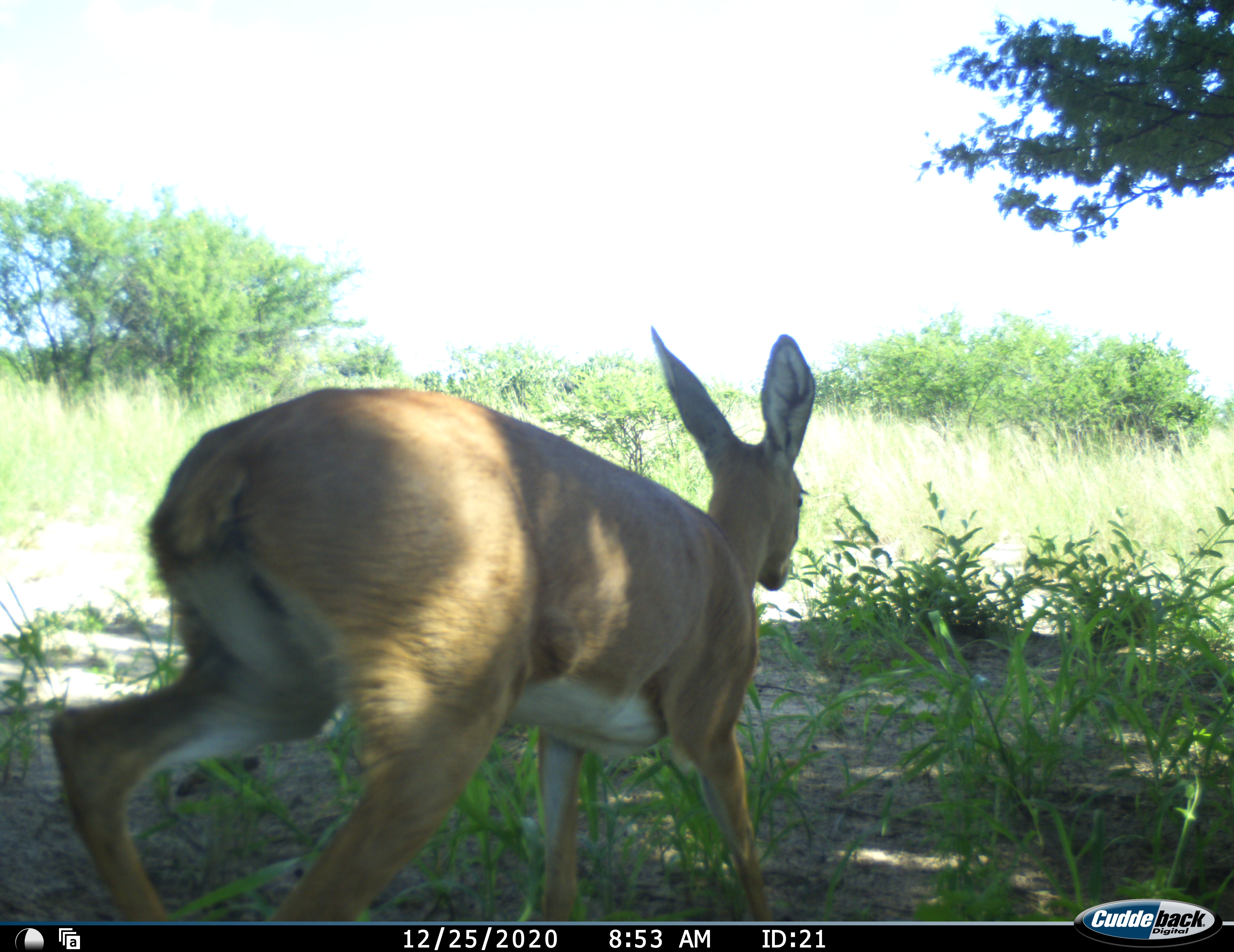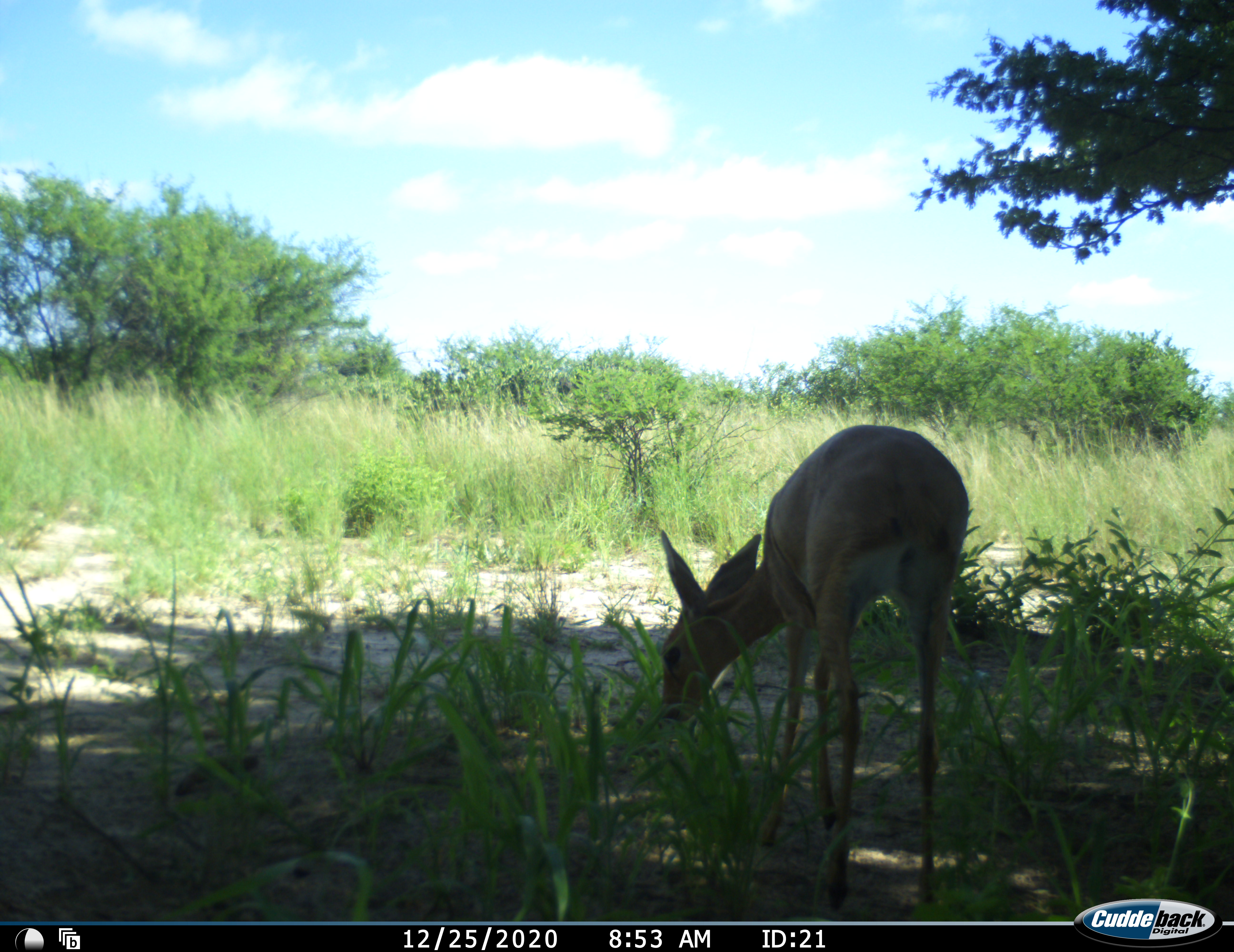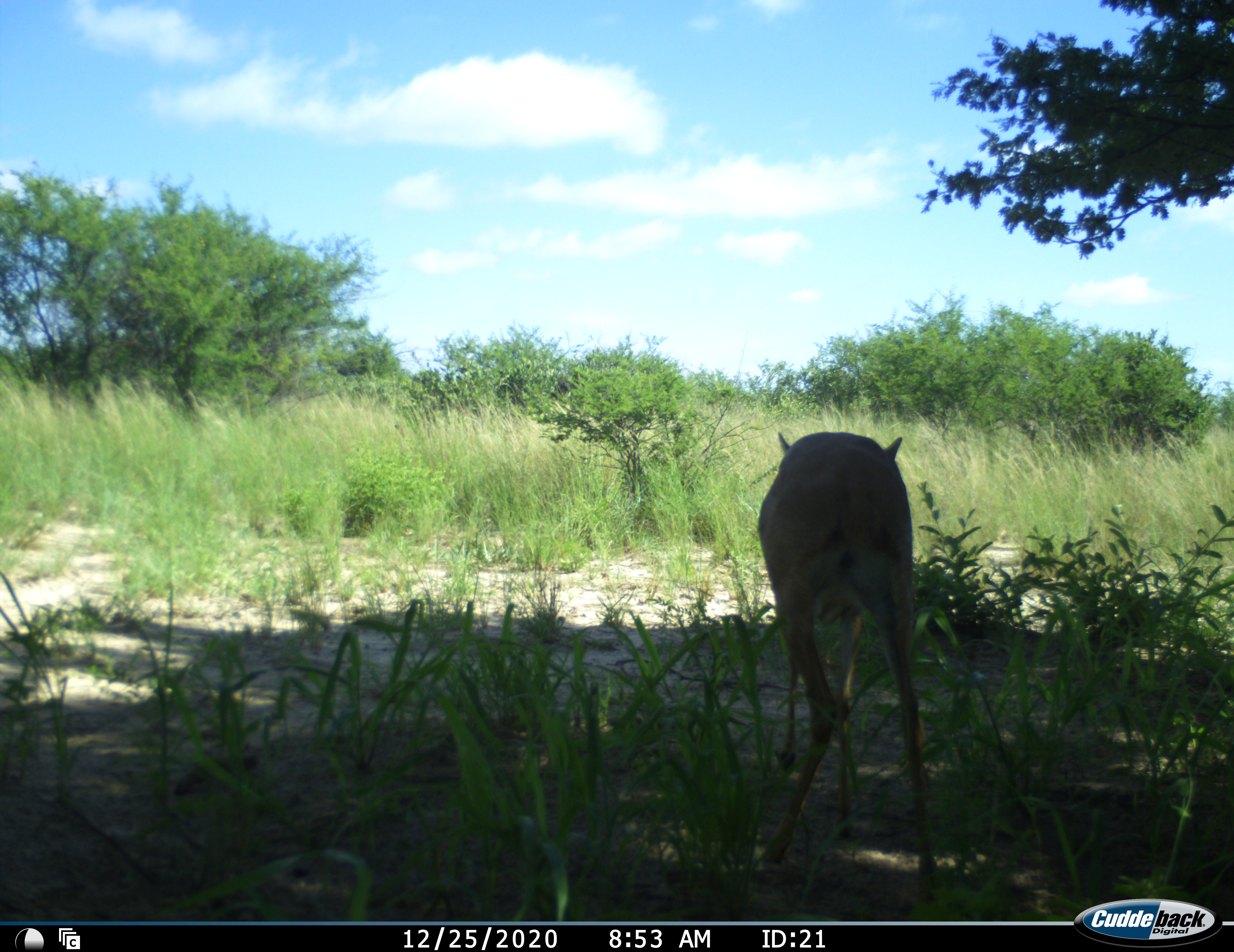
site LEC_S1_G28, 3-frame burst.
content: unidentified animal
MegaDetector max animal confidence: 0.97